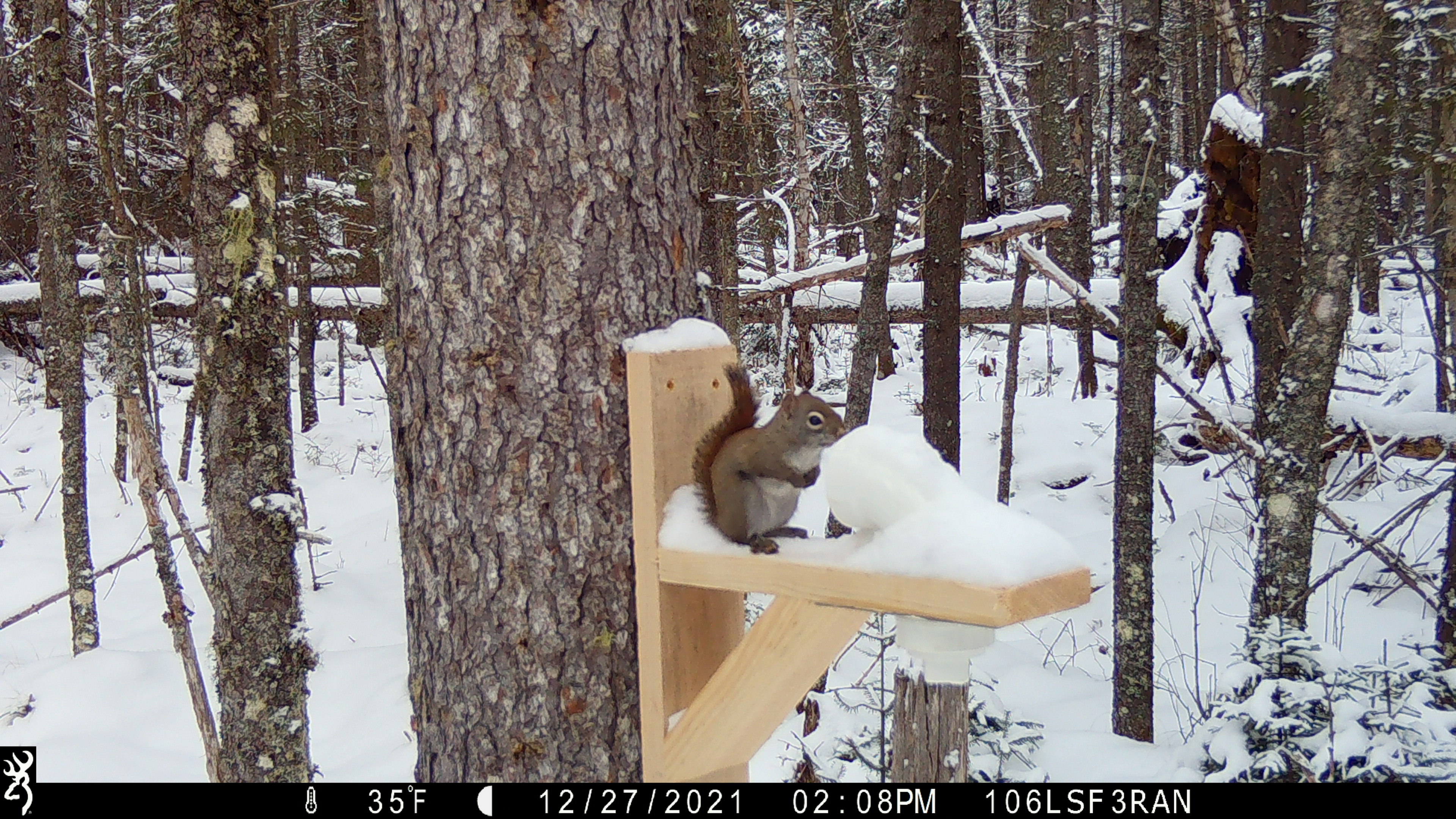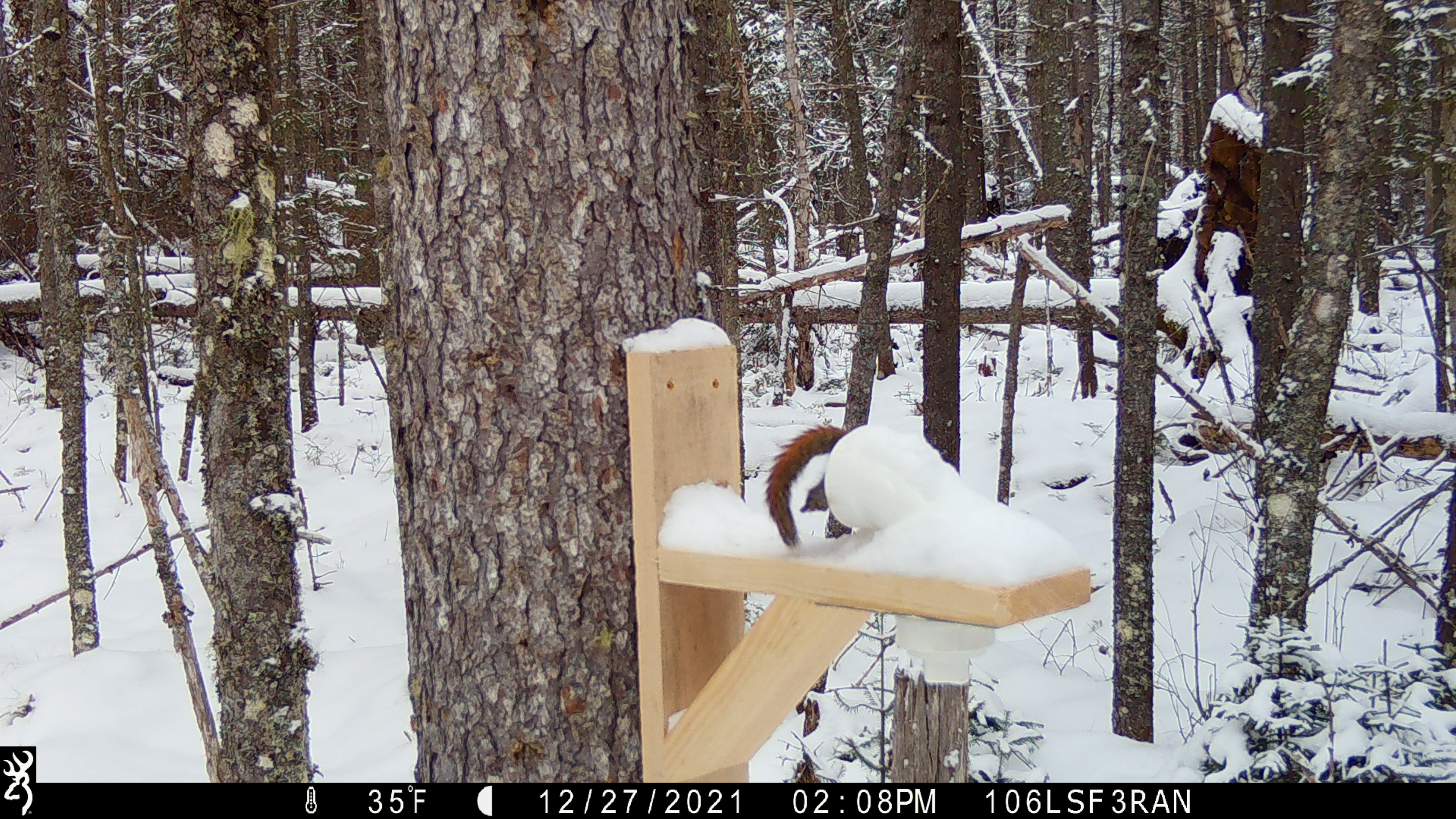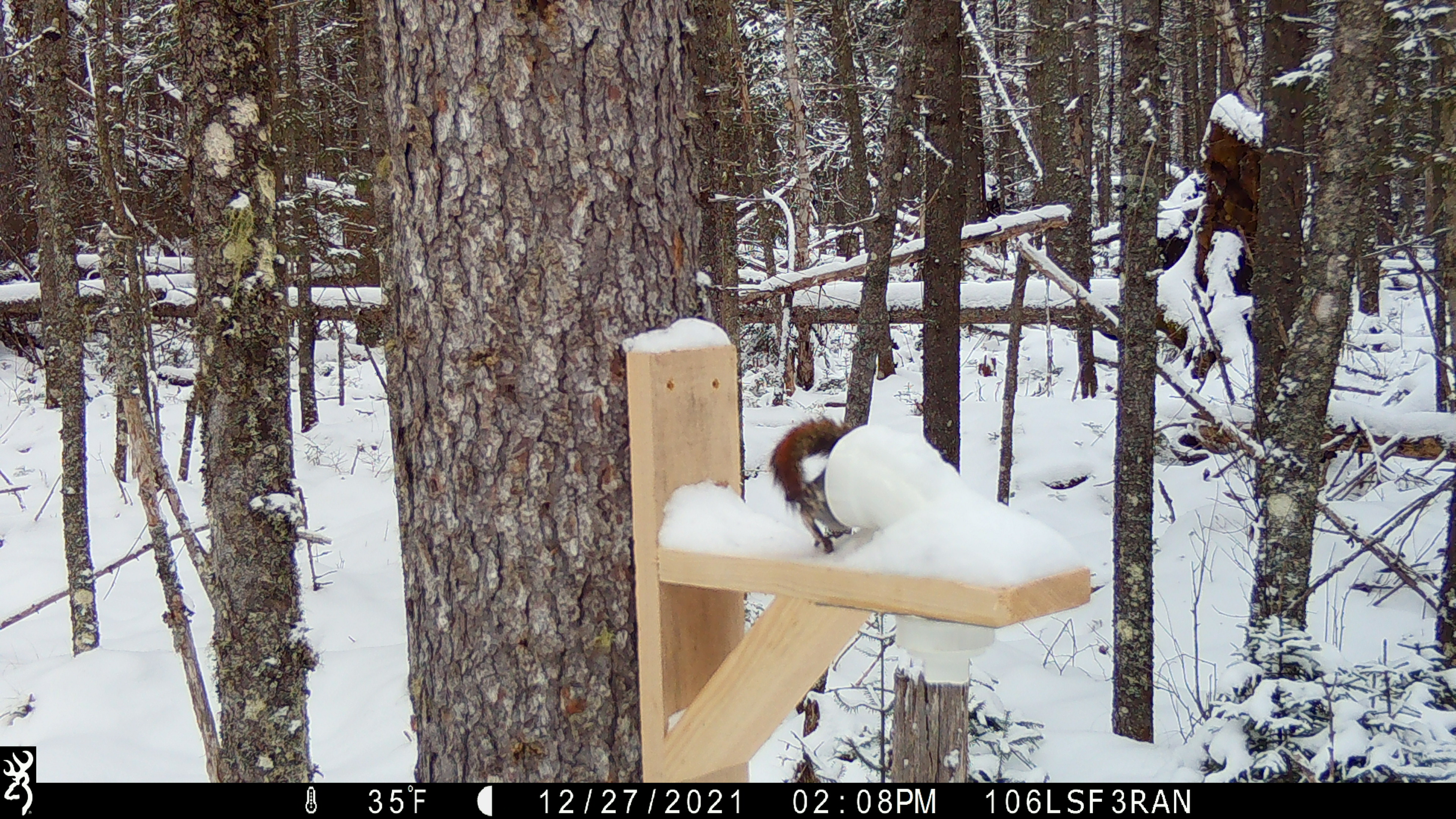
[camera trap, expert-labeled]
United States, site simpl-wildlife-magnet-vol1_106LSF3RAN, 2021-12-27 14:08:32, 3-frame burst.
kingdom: Animalia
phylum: Chordata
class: Mammalia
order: Rodentia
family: Sciuridae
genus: Tamiasciurus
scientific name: Tamiasciurus hudsonicus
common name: red squirrel